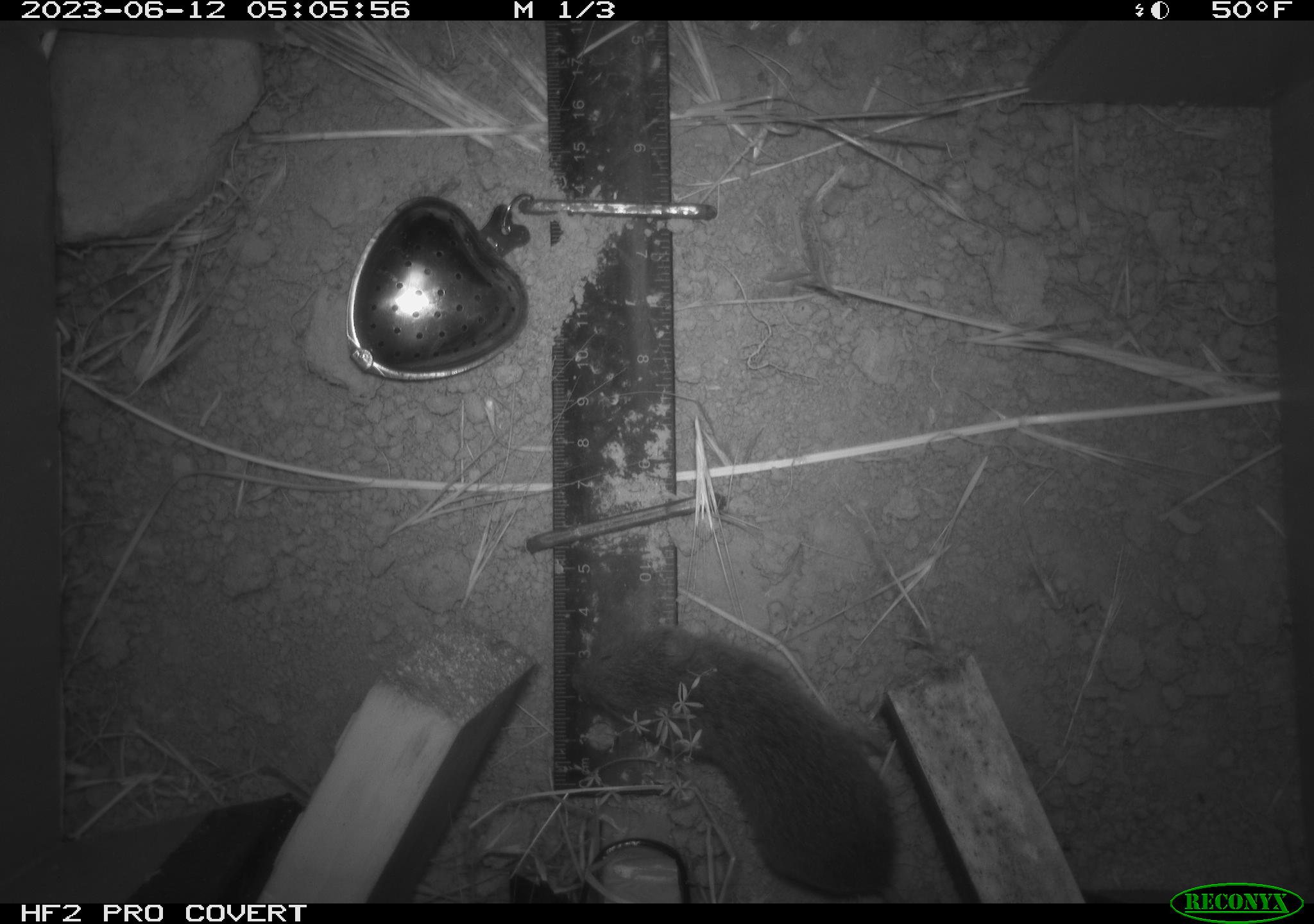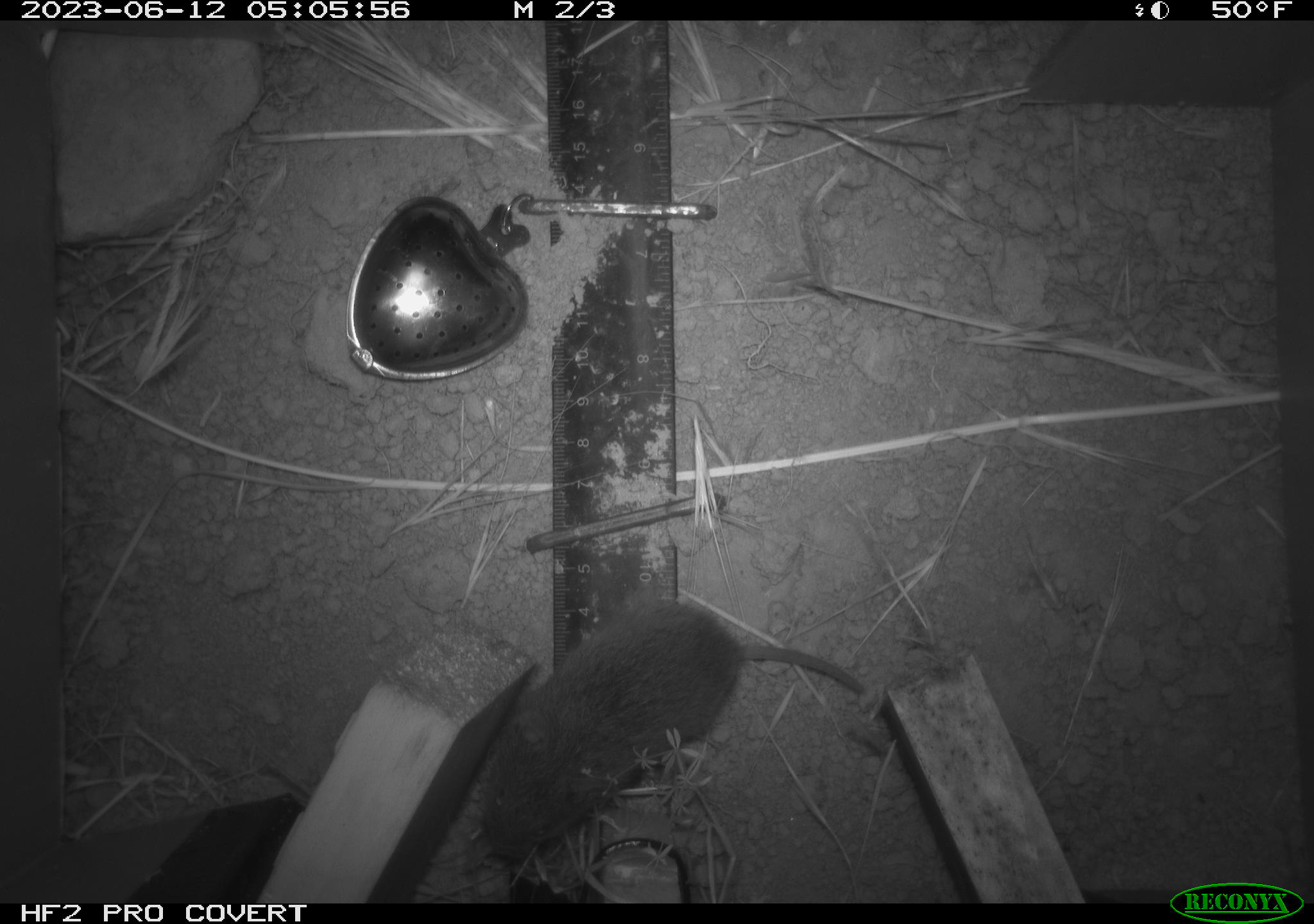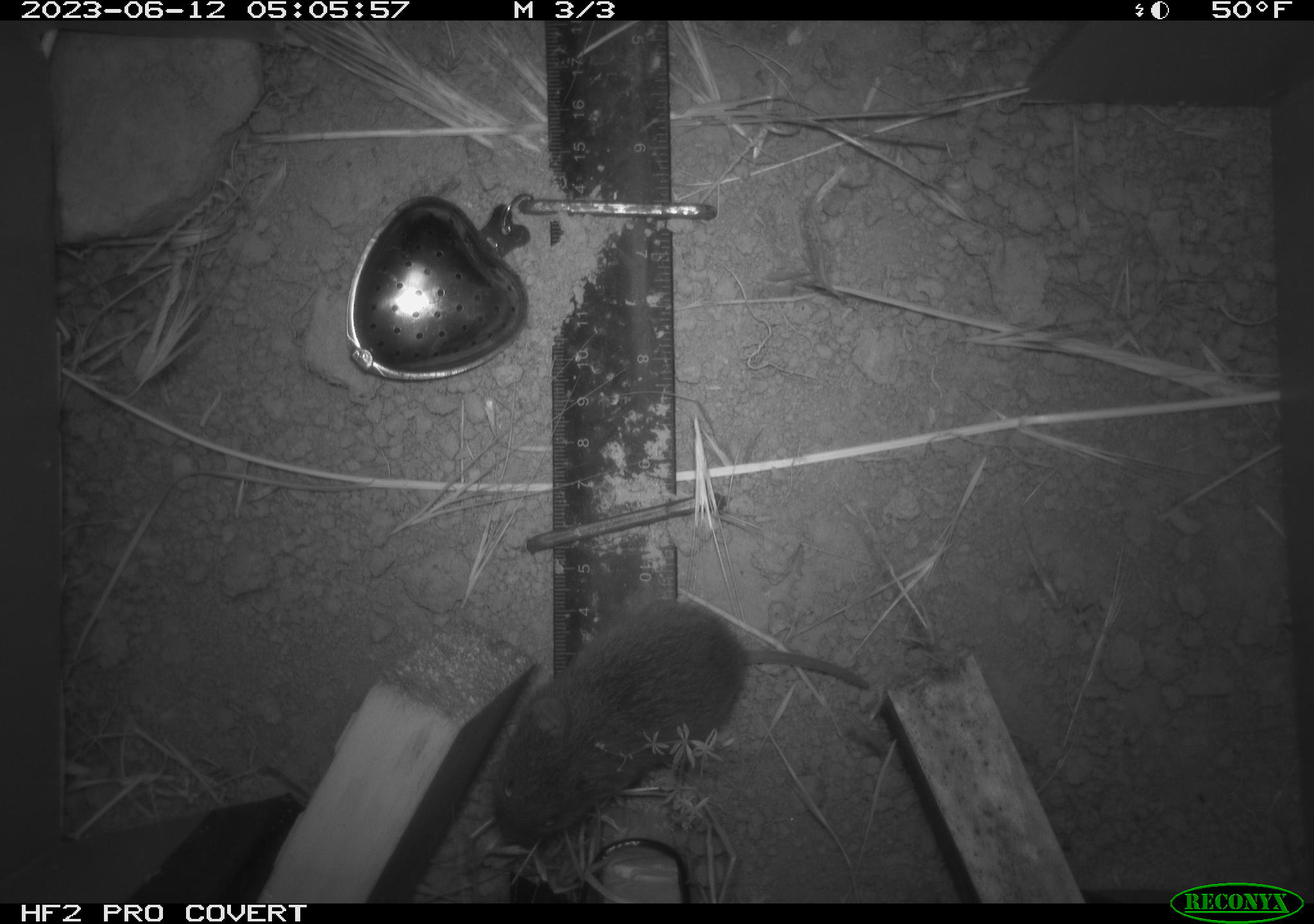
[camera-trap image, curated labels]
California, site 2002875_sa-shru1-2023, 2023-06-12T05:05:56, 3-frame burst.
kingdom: Animalia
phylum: Chordata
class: Mammalia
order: Rodentia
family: Cricetidae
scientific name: Arvicolinae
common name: voles, lemmings, and muskrats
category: arvicolinae subfamily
Arvicolinae subfamily (voles, lemmings, and muskrats) (Arvicolinae).